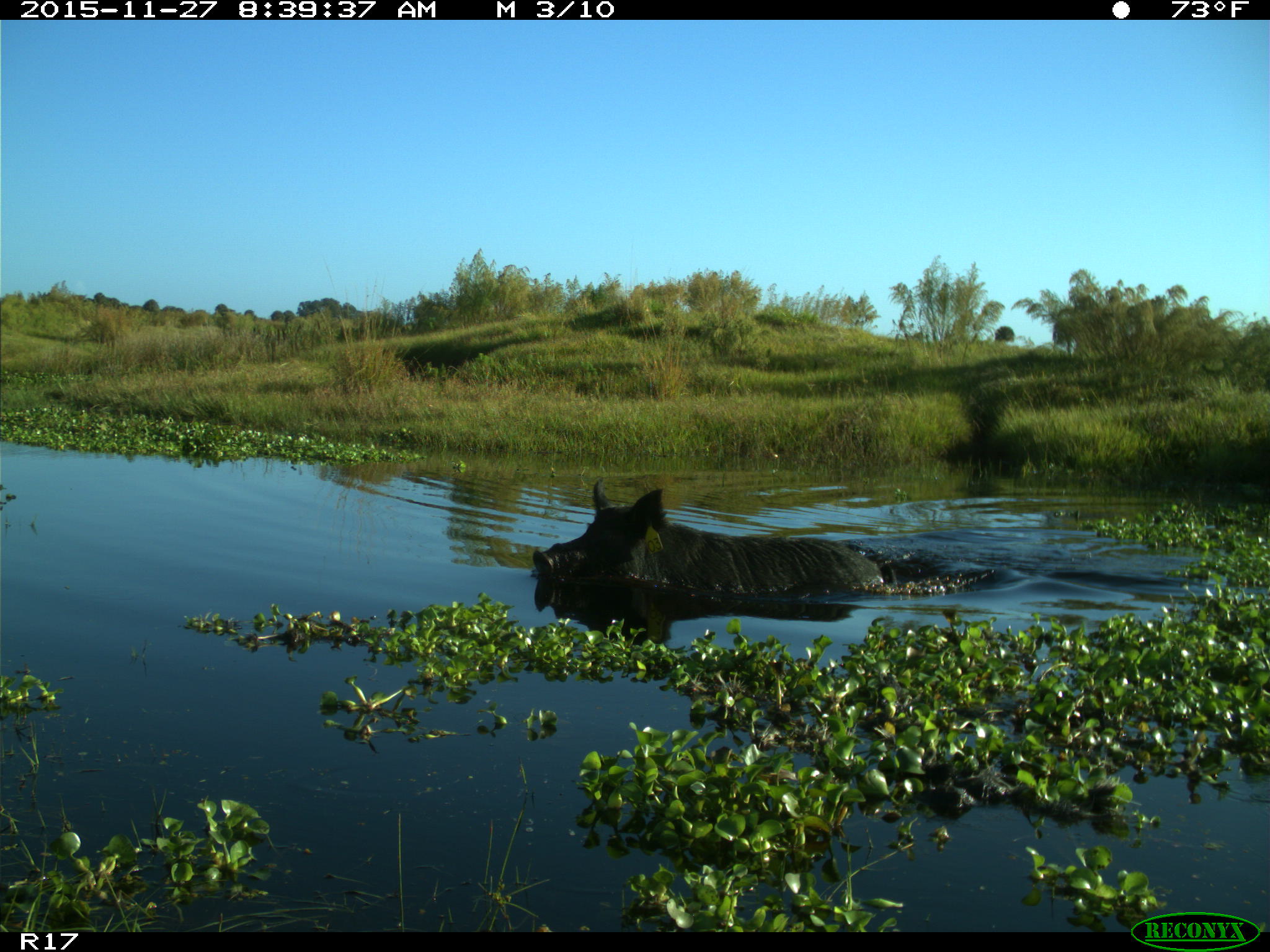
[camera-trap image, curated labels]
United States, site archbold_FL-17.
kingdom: Animalia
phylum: Chordata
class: Mammalia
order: Artiodactyla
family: Suidae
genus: Sus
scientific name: Sus scrofa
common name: wild boar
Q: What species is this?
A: Sus scrofa (wild boar).